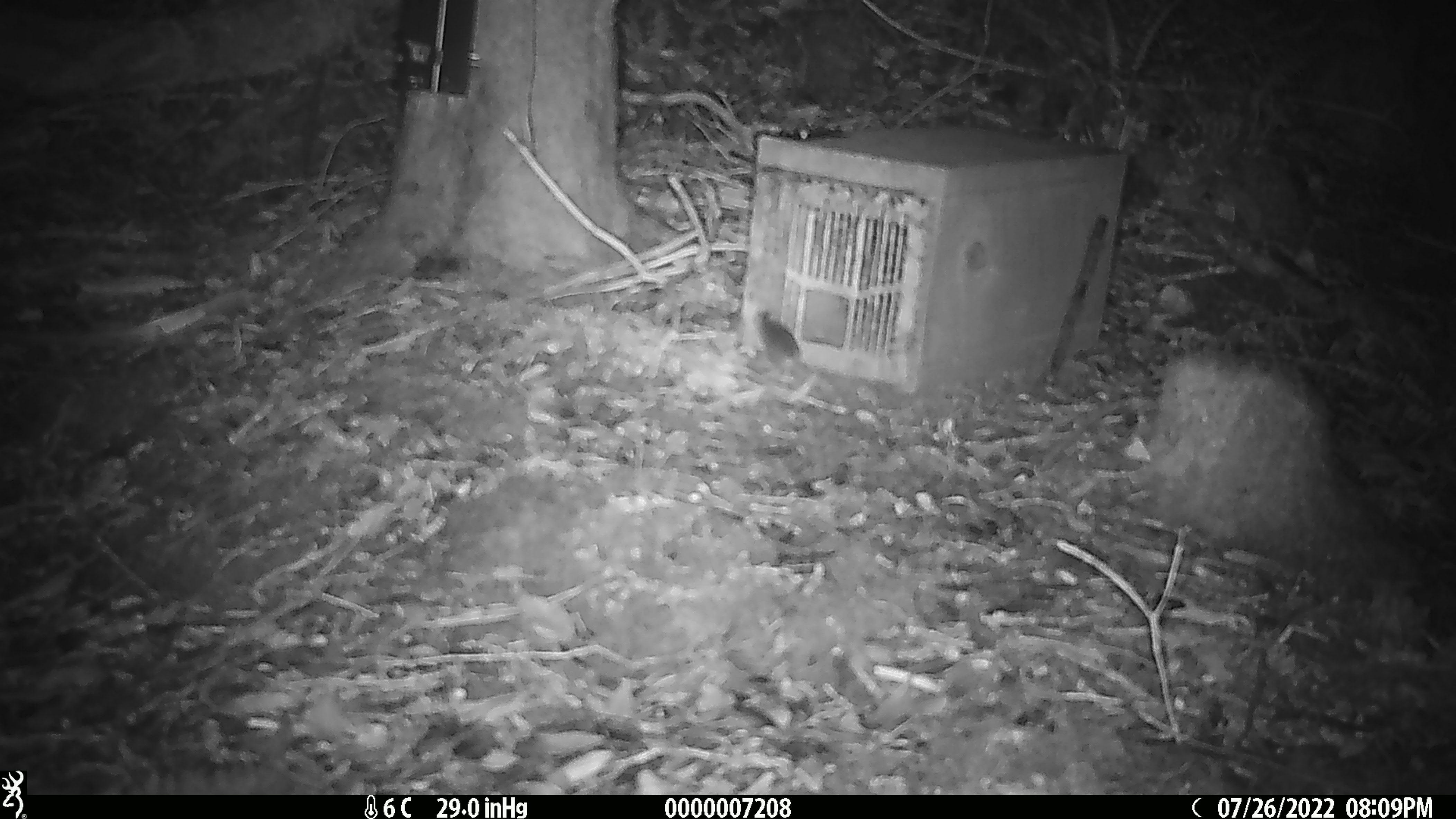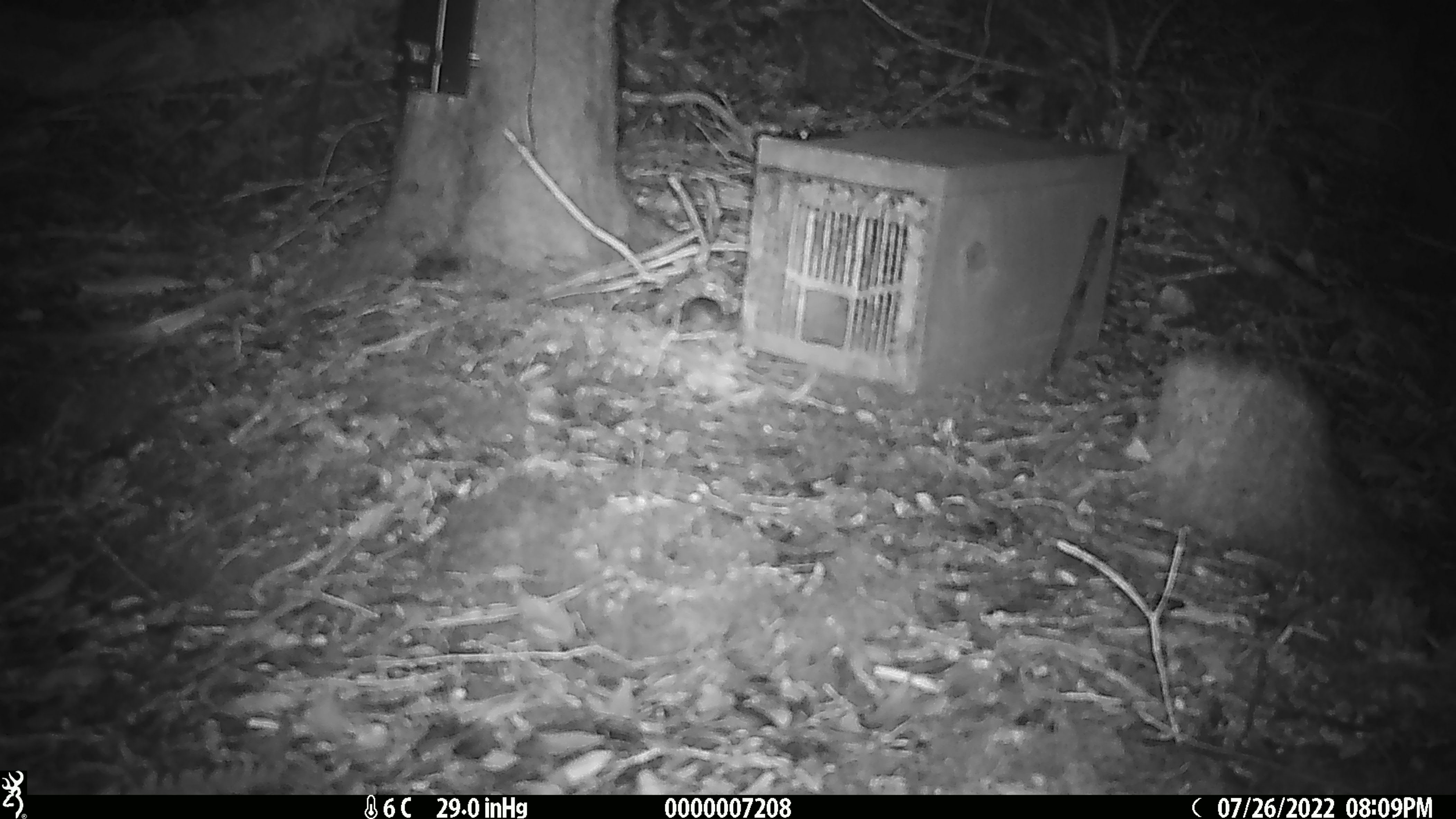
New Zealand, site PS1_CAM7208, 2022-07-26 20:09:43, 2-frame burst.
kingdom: Animalia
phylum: Chordata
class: Mammalia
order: Rodentia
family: Muridae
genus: Mus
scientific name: Mus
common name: mouse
Mouse (Mus).